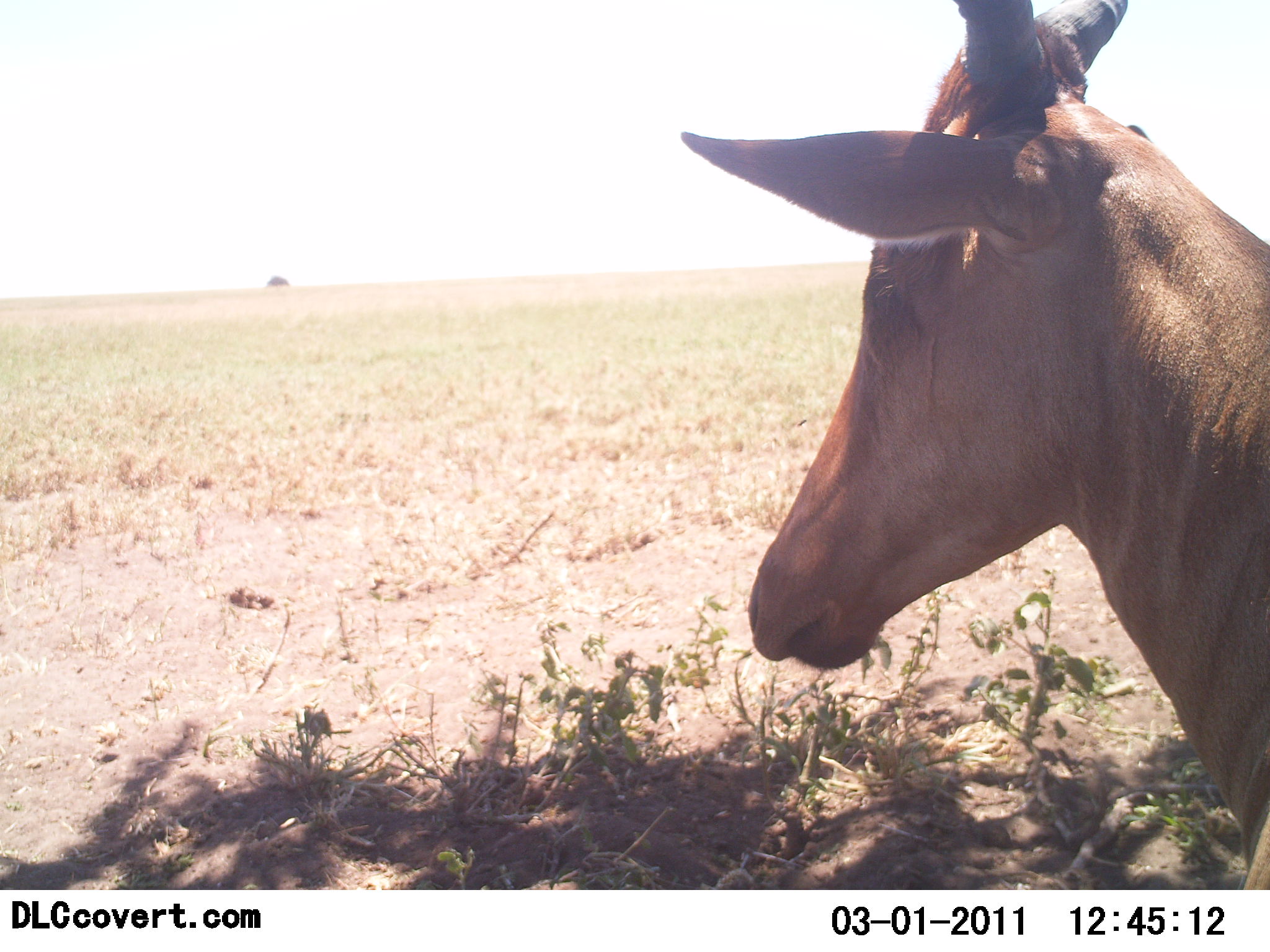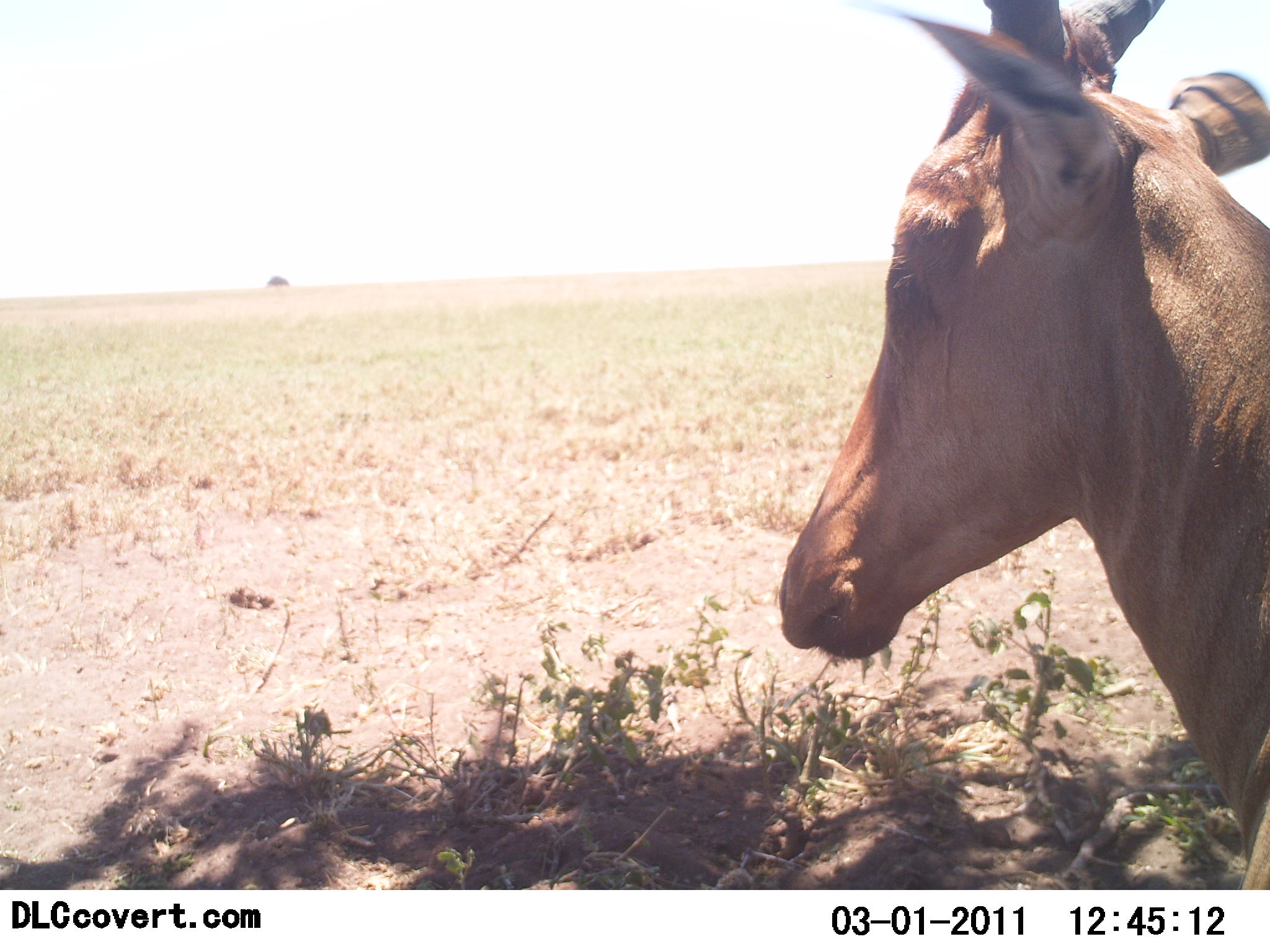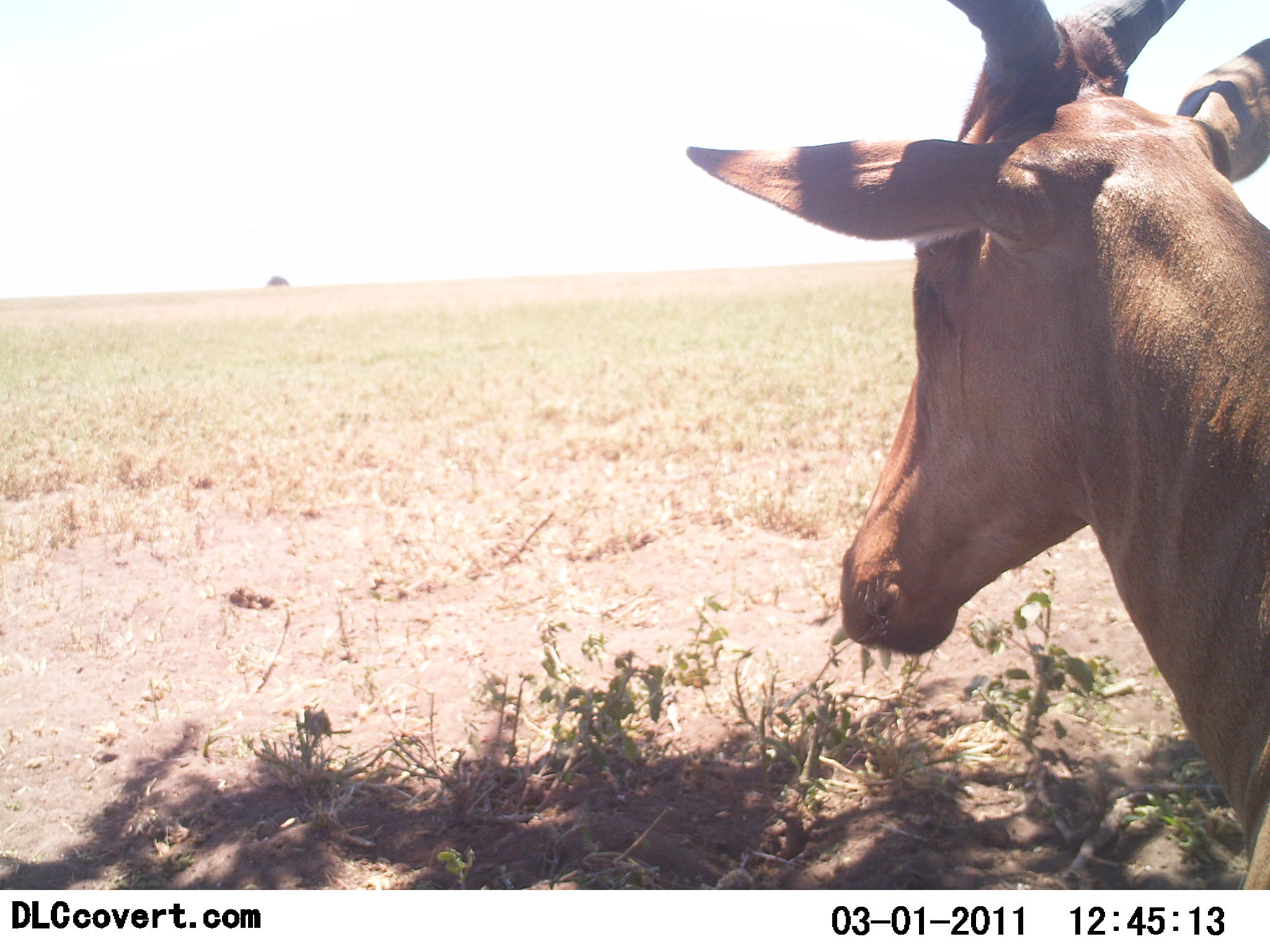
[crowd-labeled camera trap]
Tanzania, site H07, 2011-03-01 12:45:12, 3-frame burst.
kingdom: Animalia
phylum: Chordata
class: Mammalia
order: Artiodactyla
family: Bovidae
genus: Alcelaphus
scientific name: Alcelaphus buselaphus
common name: hartebeest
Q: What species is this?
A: Hartebeest (Alcelaphus buselaphus).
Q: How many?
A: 1.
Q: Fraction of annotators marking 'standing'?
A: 70%.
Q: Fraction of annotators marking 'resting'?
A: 10%.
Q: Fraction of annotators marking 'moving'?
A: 20%.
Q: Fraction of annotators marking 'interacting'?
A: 0%.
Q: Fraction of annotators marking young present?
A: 0%.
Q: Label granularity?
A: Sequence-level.